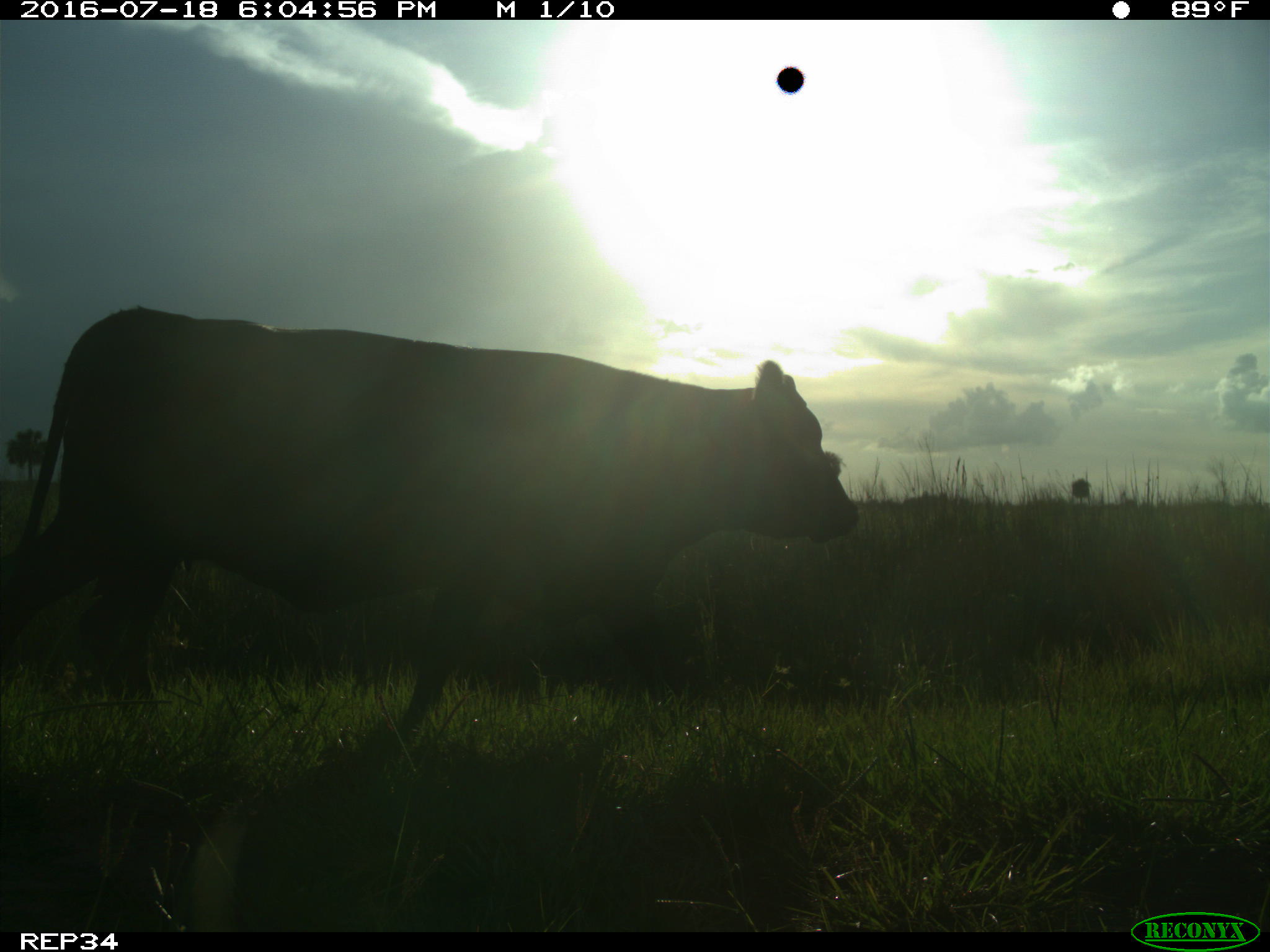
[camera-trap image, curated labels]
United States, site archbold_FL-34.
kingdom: Animalia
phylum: Chordata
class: Mammalia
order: Artiodactyla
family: Bovidae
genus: Bos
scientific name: Bos taurus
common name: domestic cow